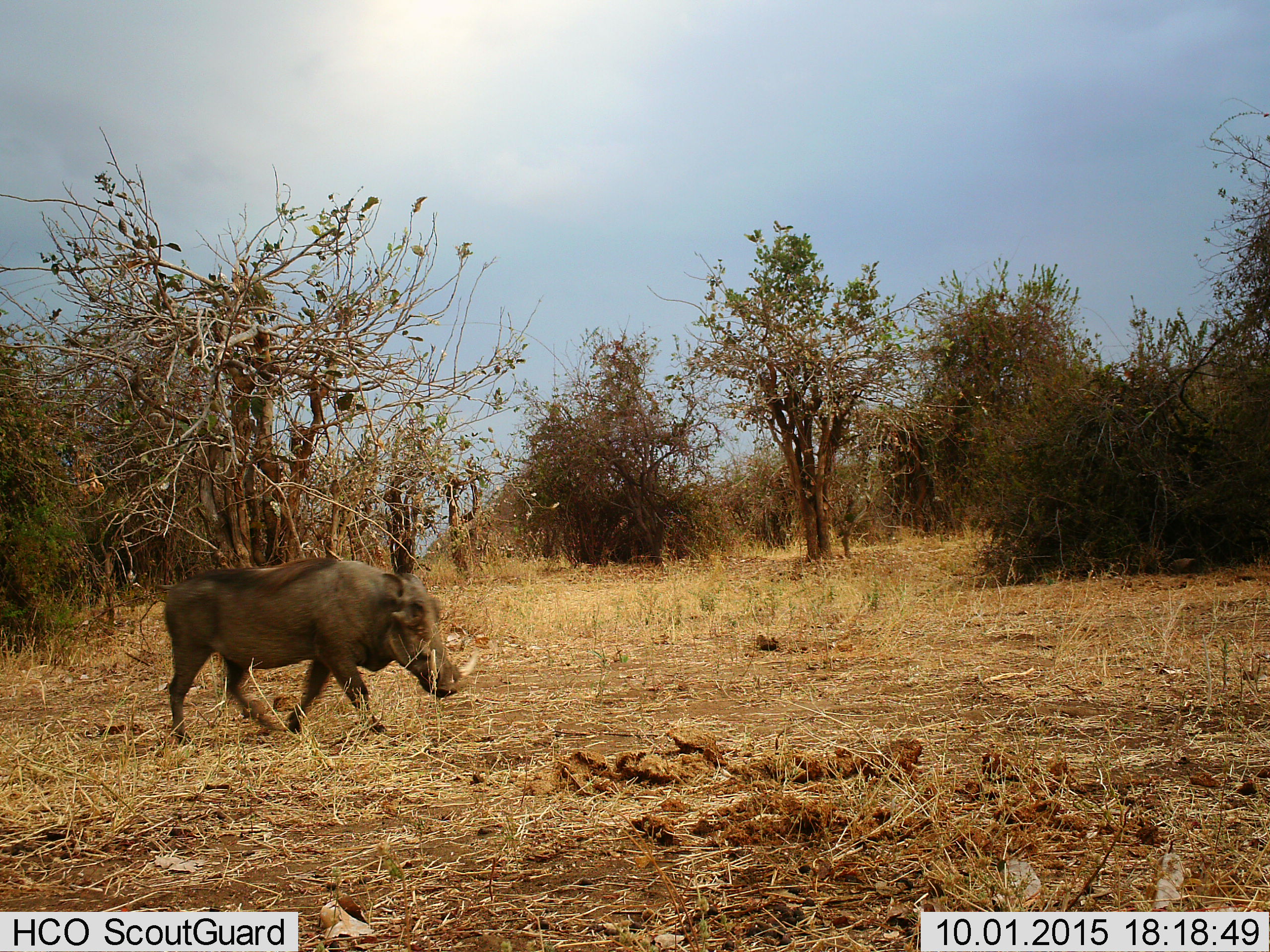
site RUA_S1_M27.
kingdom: Animalia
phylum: Chordata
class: Mammalia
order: Artiodactyla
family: Suidae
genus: Phacochoerus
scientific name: Phacochoerus africanus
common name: warthog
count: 1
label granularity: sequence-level